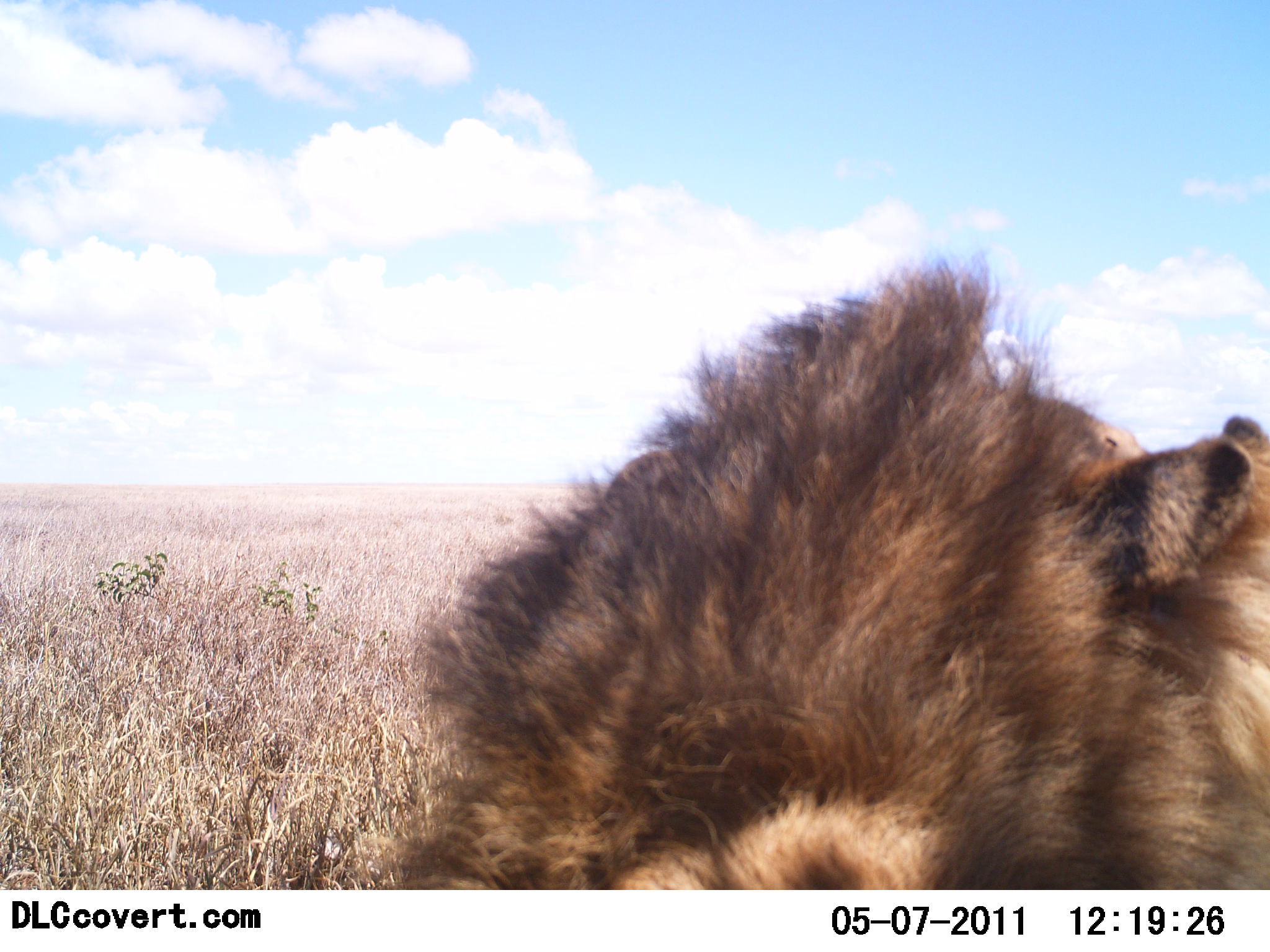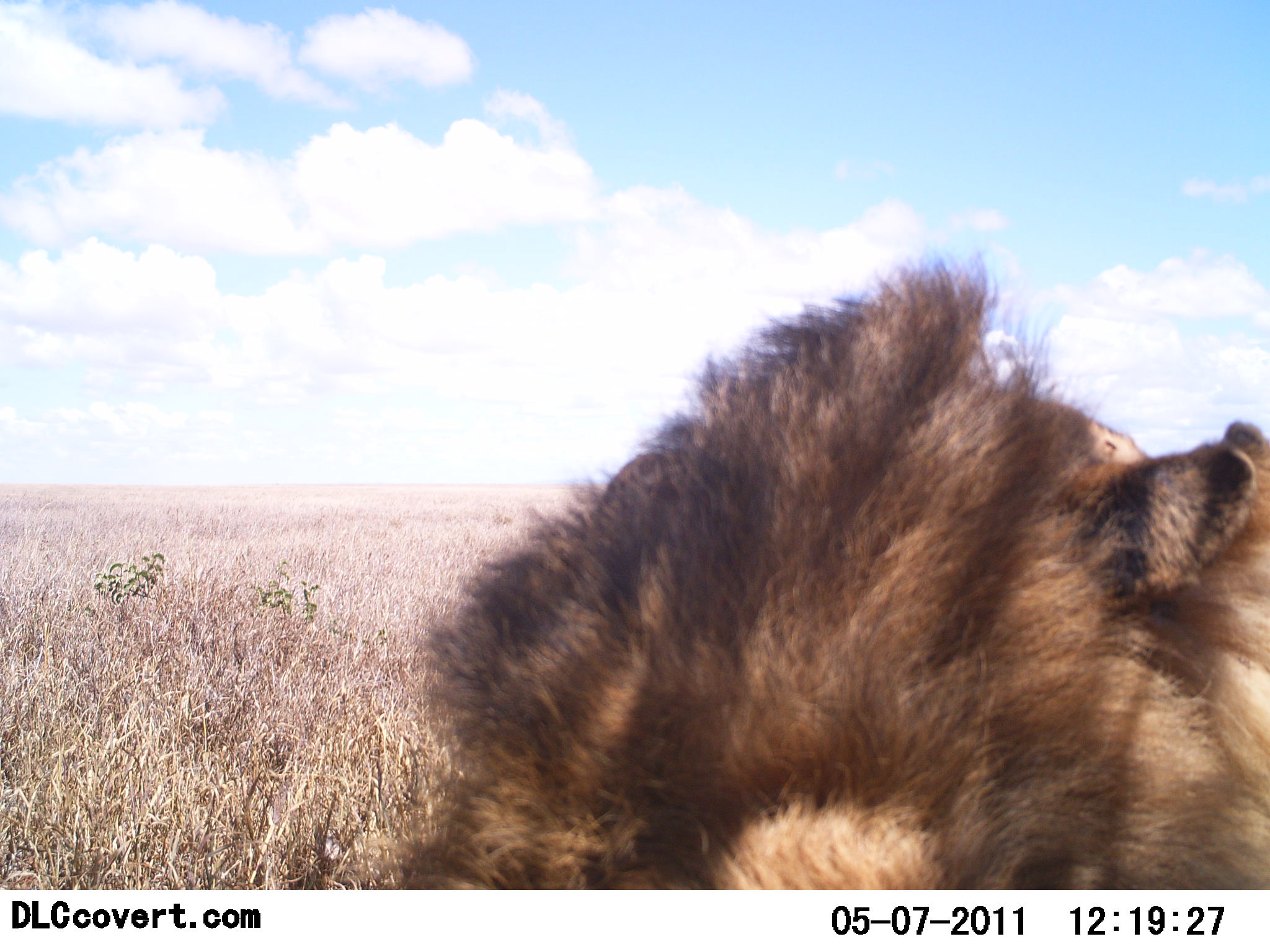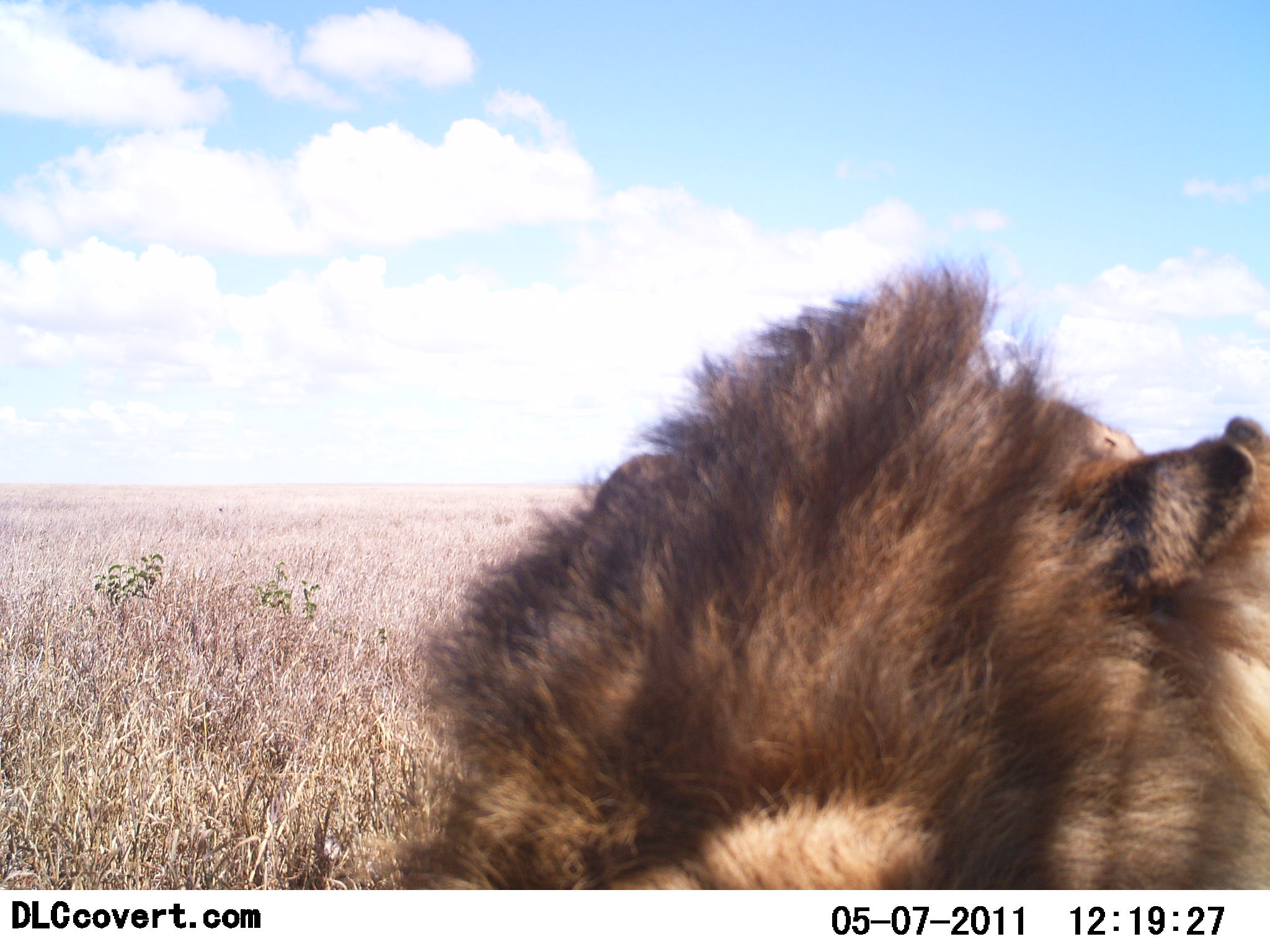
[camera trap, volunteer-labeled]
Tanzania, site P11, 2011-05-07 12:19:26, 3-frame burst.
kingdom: Animalia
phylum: Chordata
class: Mammalia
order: Carnivora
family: Felidae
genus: Panthera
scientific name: Panthera leo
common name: lion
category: lionmale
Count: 1.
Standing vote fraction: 14%.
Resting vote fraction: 71%.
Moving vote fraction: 14%.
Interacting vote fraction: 0%.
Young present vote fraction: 0%.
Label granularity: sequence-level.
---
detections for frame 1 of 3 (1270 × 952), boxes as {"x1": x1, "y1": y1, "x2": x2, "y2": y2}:
animal: {"x1": 389, "y1": 249, "x2": 1270, "y2": 891}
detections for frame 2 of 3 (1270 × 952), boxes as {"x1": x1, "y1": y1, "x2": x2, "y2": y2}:
animal: {"x1": 405, "y1": 251, "x2": 1270, "y2": 890}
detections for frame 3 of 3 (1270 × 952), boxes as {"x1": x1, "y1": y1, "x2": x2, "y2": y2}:
animal: {"x1": 404, "y1": 260, "x2": 1270, "y2": 891}